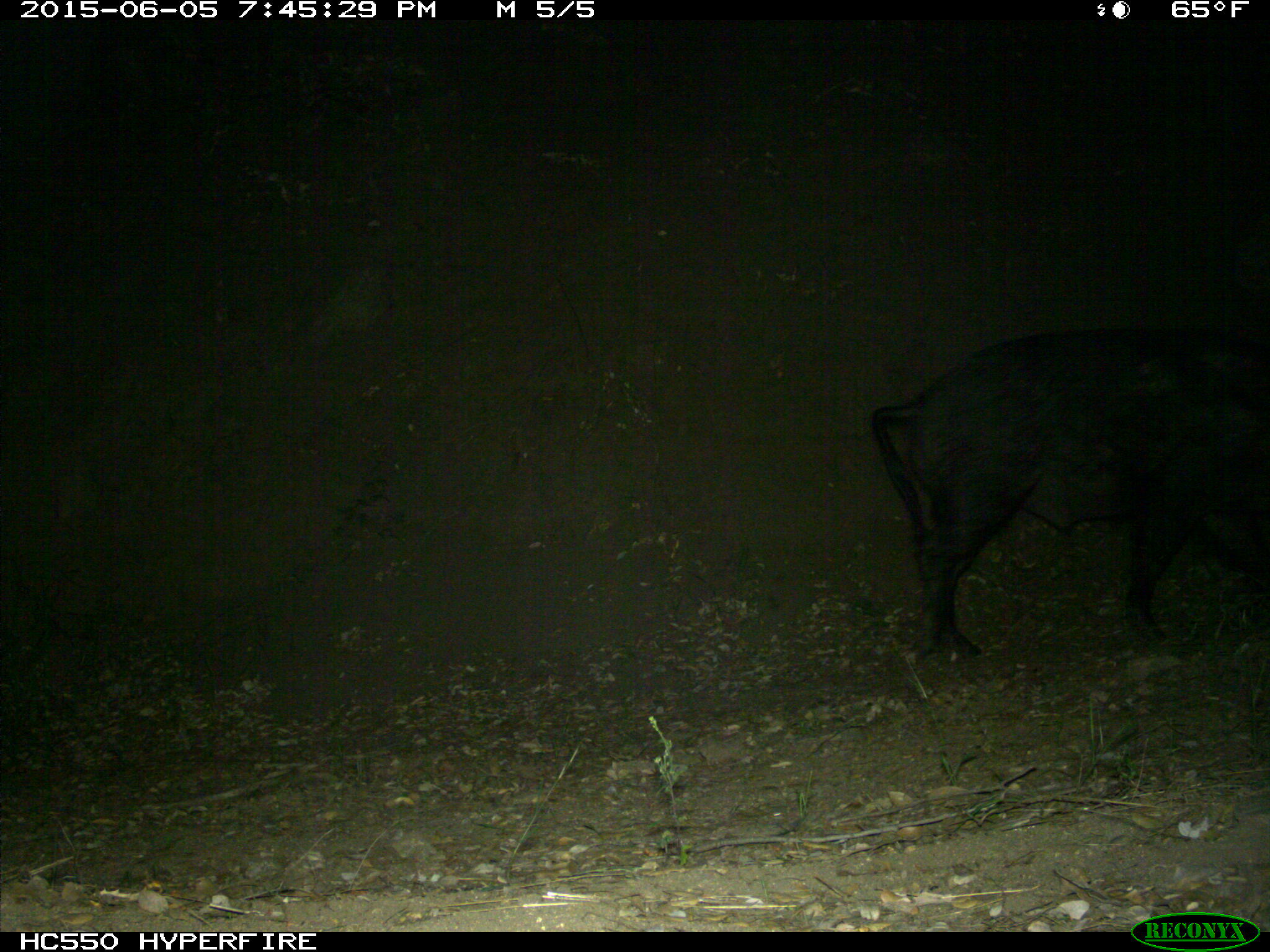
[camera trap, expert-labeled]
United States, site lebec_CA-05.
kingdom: Animalia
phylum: Chordata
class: Mammalia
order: Artiodactyla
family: Suidae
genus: Sus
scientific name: Sus scrofa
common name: wild boar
Sus scrofa (wild boar).